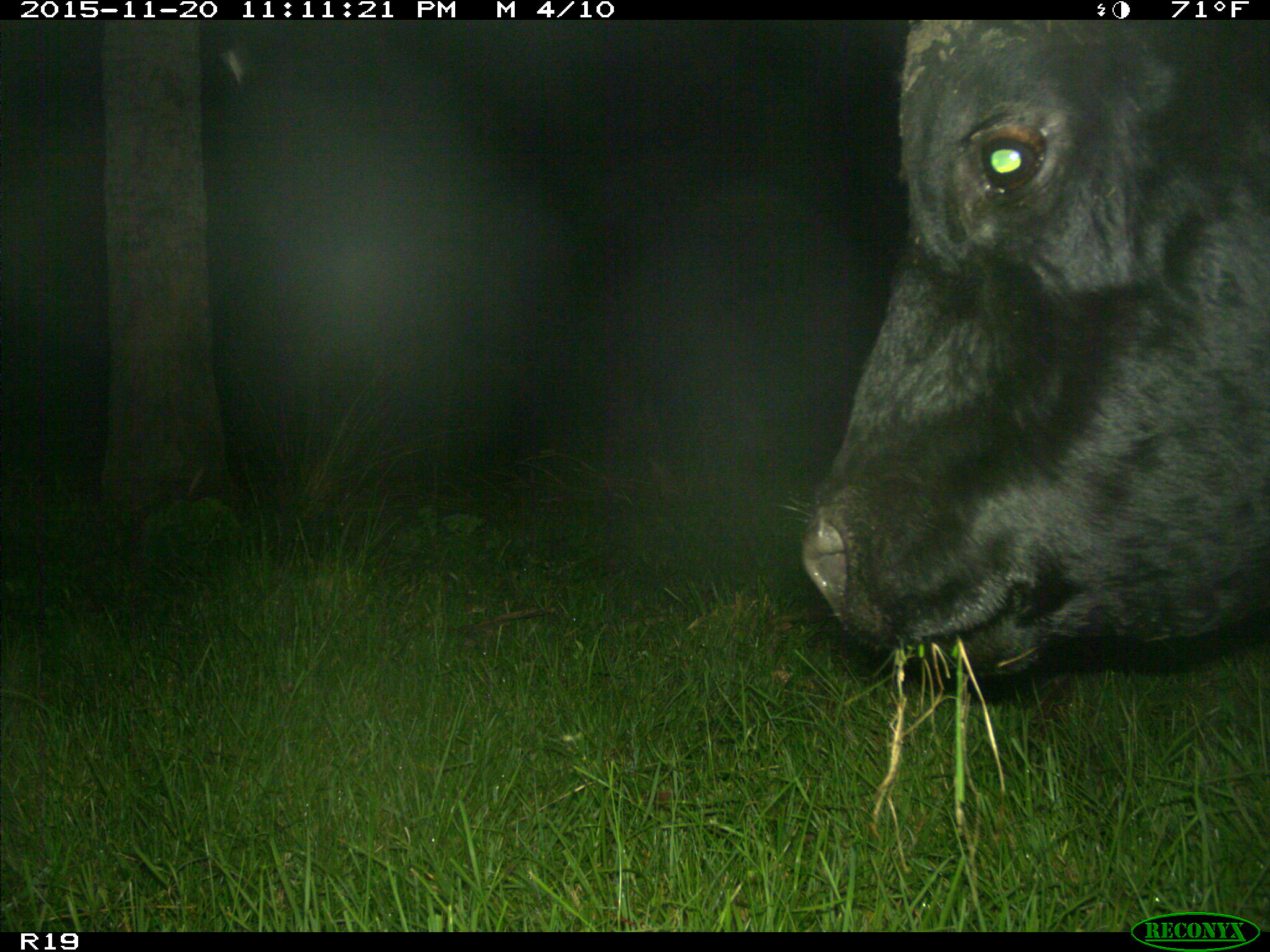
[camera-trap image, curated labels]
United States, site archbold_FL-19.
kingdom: Animalia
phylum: Chordata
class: Mammalia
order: Artiodactyla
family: Bovidae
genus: Bos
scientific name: Bos taurus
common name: domestic cow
Bos taurus (domestic cow).